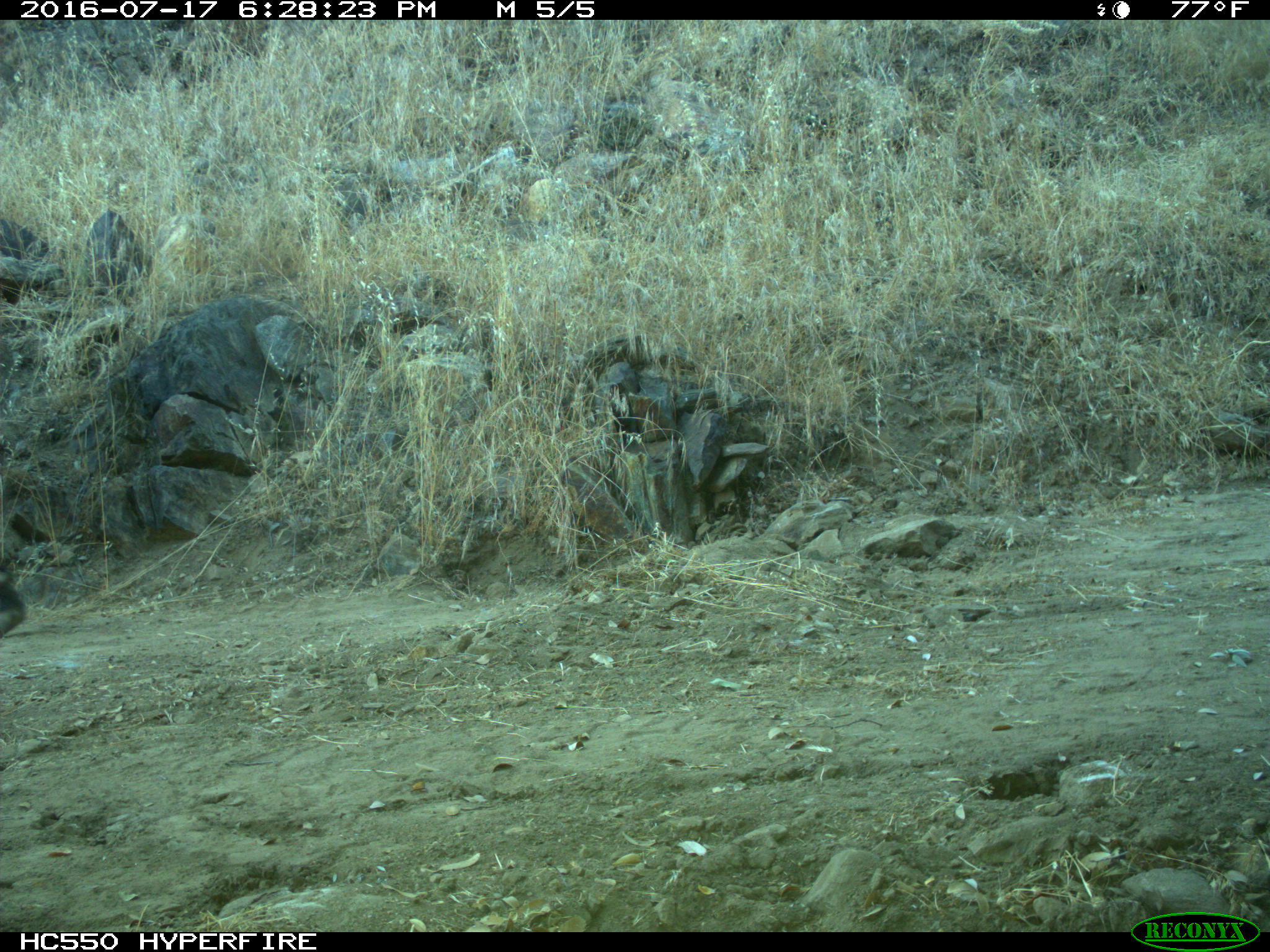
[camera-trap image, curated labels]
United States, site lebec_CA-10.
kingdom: Animalia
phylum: Chordata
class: Mammalia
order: Artiodactyla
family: Bovidae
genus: Bos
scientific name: Bos taurus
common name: domestic cow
Bos taurus (domestic cow).